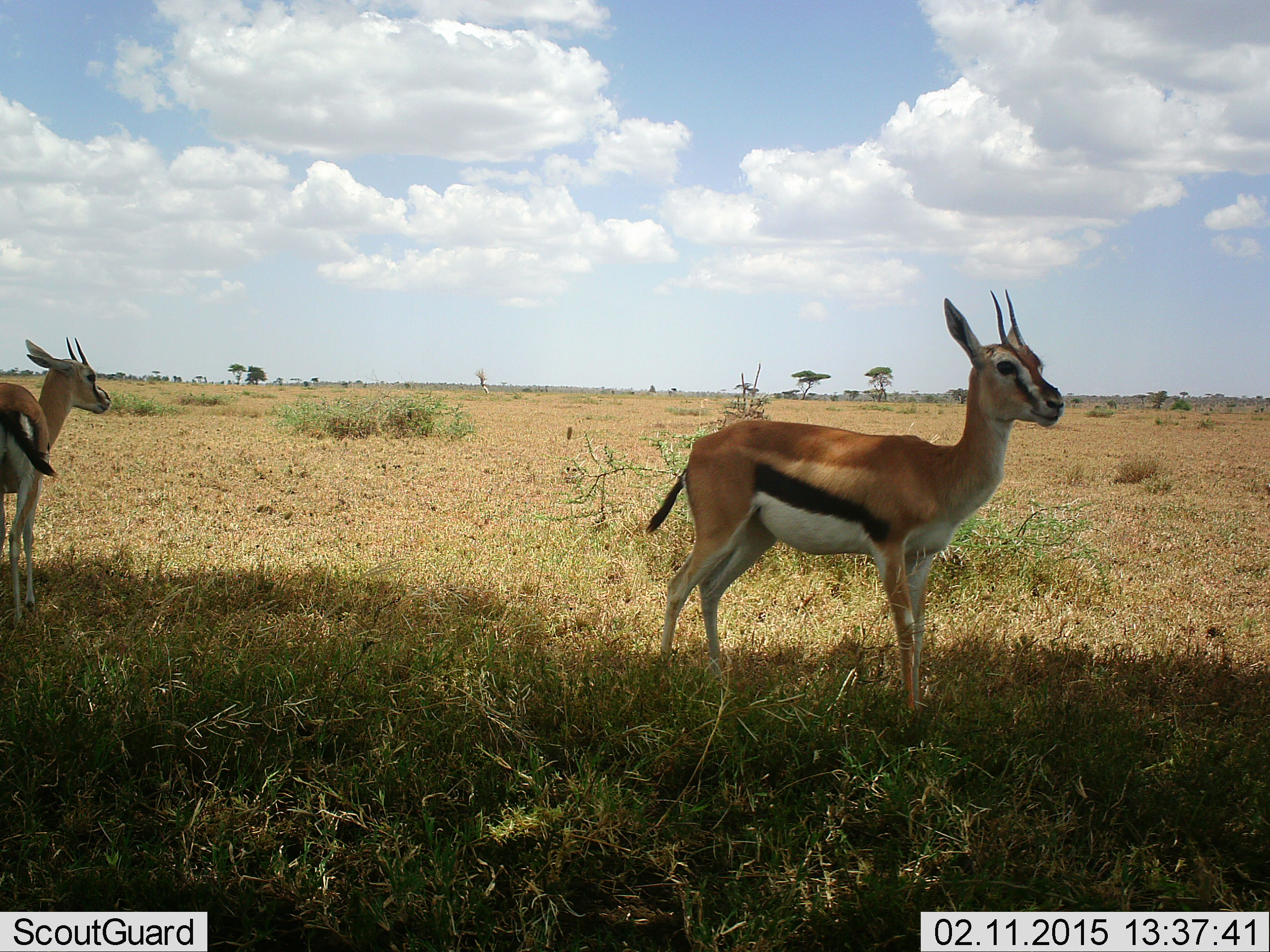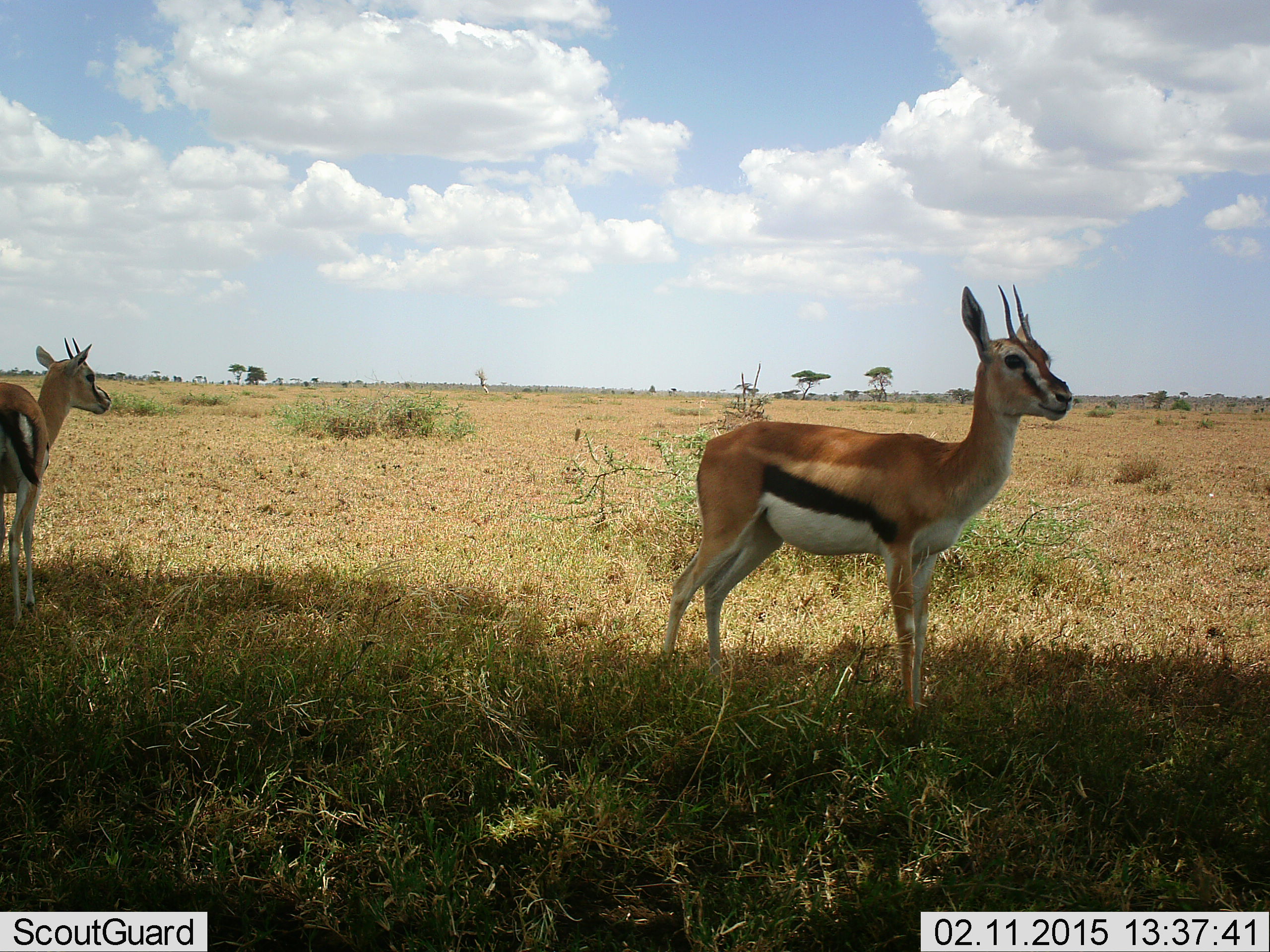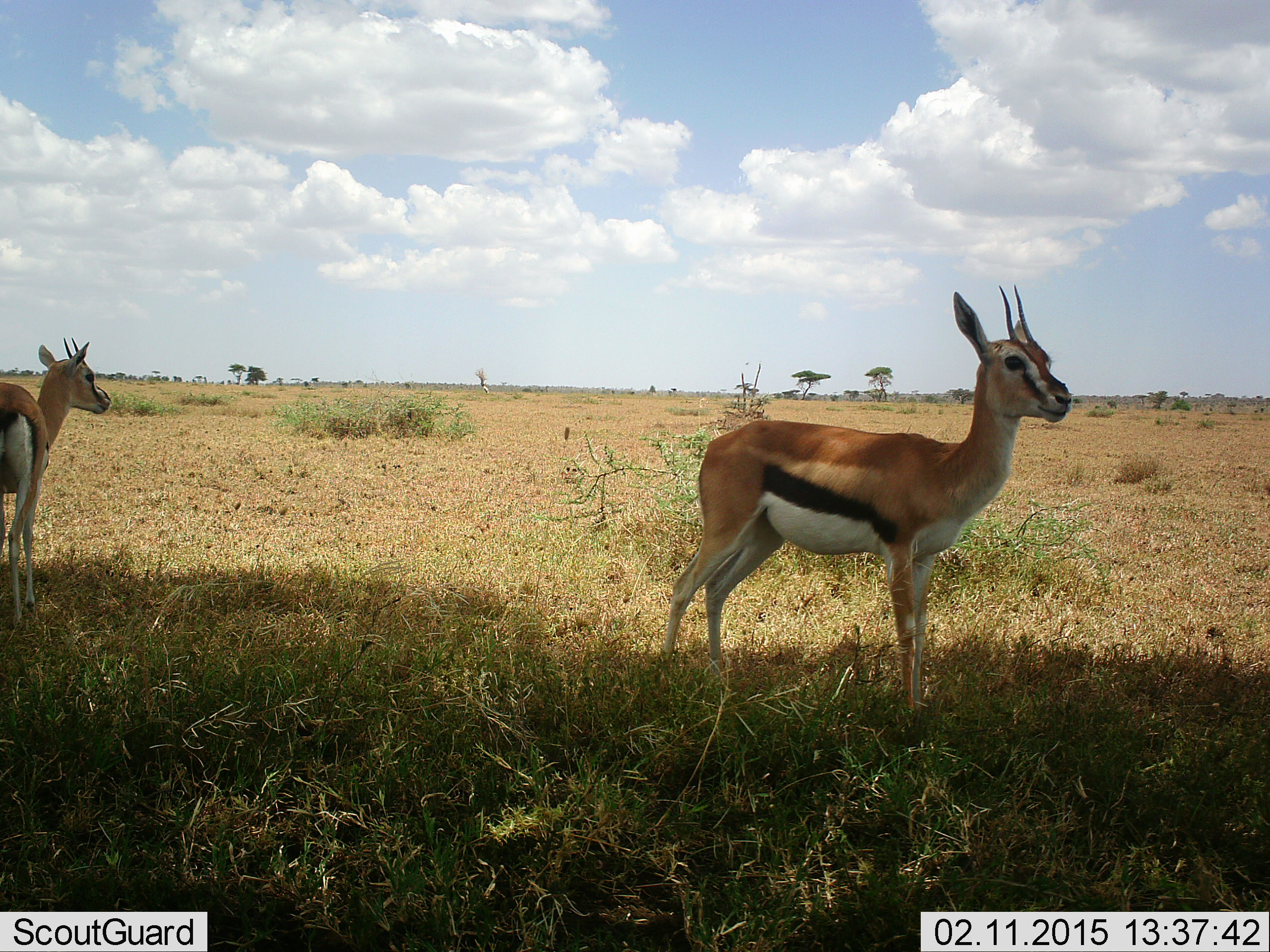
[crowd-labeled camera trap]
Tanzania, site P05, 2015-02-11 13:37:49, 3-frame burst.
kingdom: Animalia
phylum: Chordata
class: Mammalia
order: Artiodactyla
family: Bovidae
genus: Eudorcas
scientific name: Eudorcas thomsonii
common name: thomson's gazelle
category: gazellethomsons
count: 2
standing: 100%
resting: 0%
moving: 0%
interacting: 0%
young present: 0%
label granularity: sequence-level